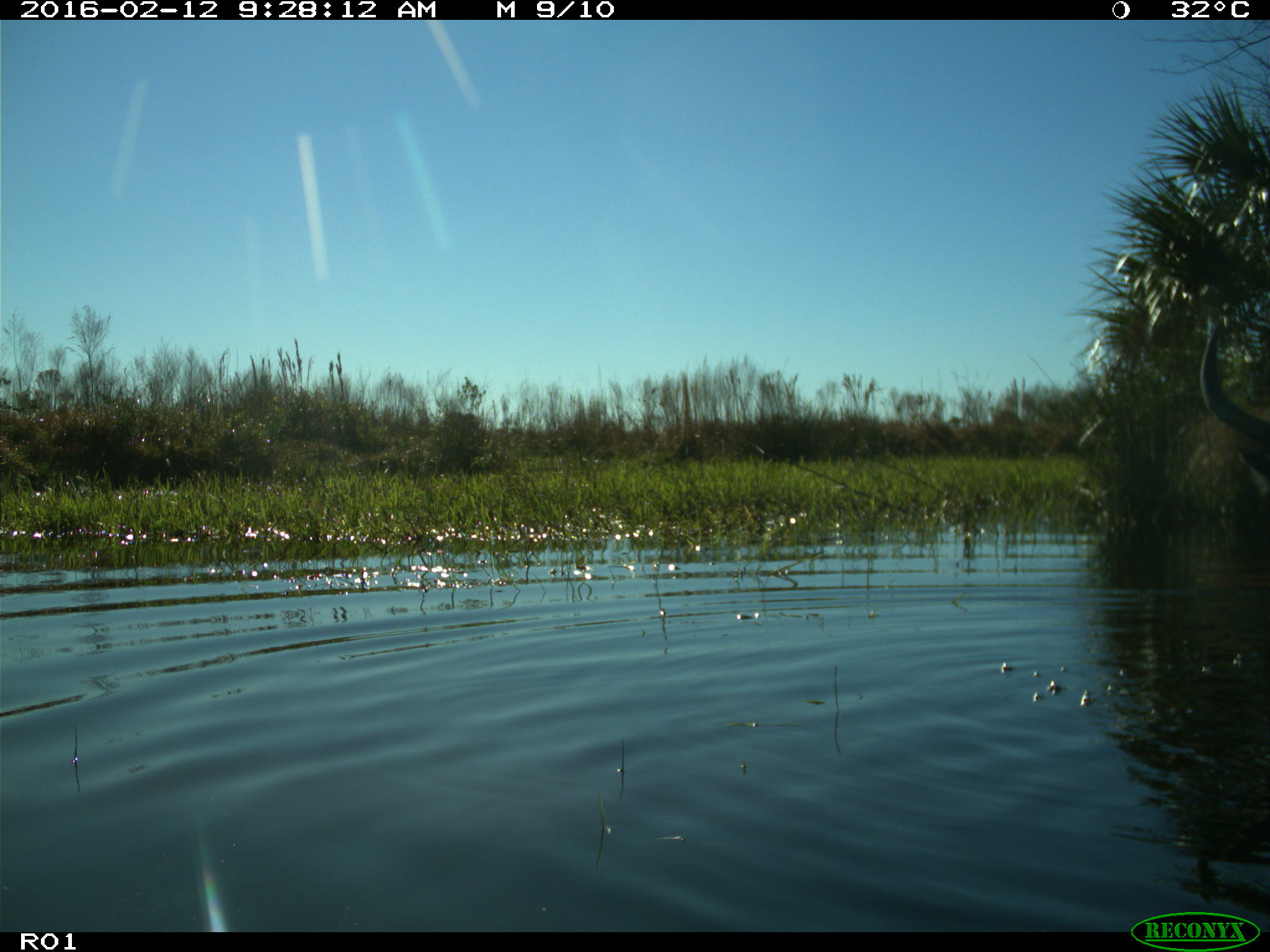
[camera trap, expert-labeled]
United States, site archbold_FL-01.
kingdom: Animalia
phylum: Chordata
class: Mammalia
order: Artiodactyla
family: Bovidae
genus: Bos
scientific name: Bos taurus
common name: domestic cow